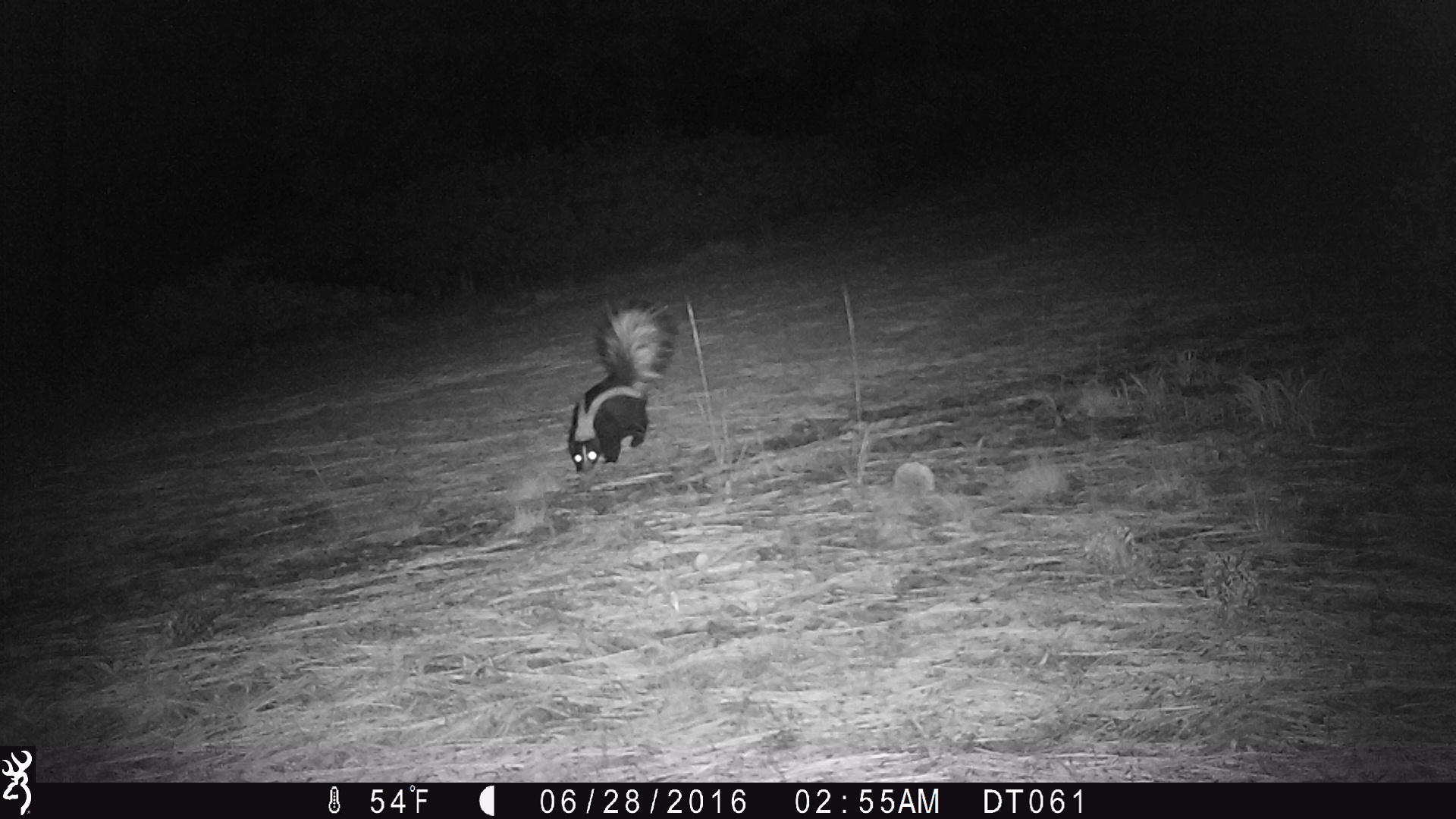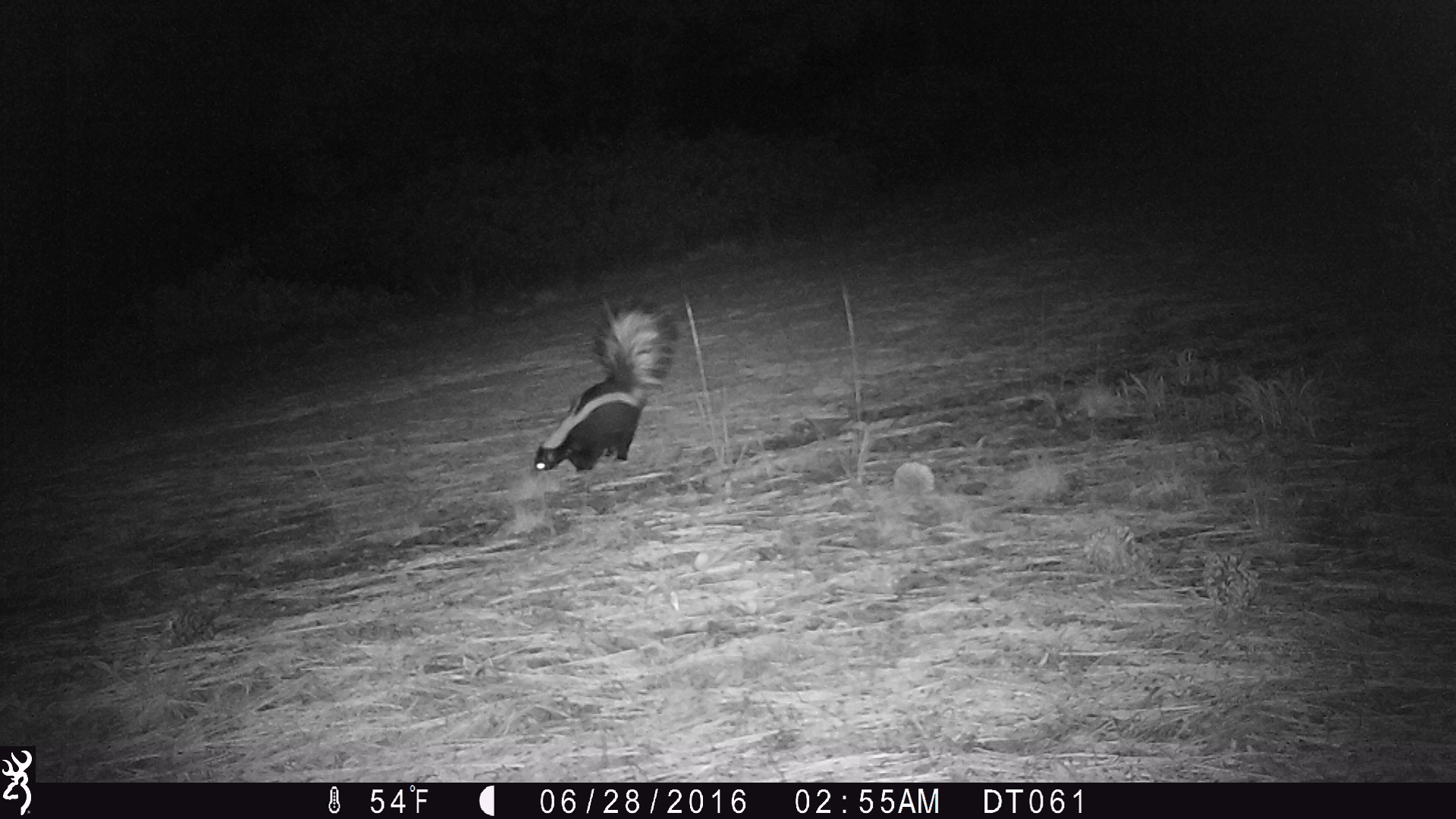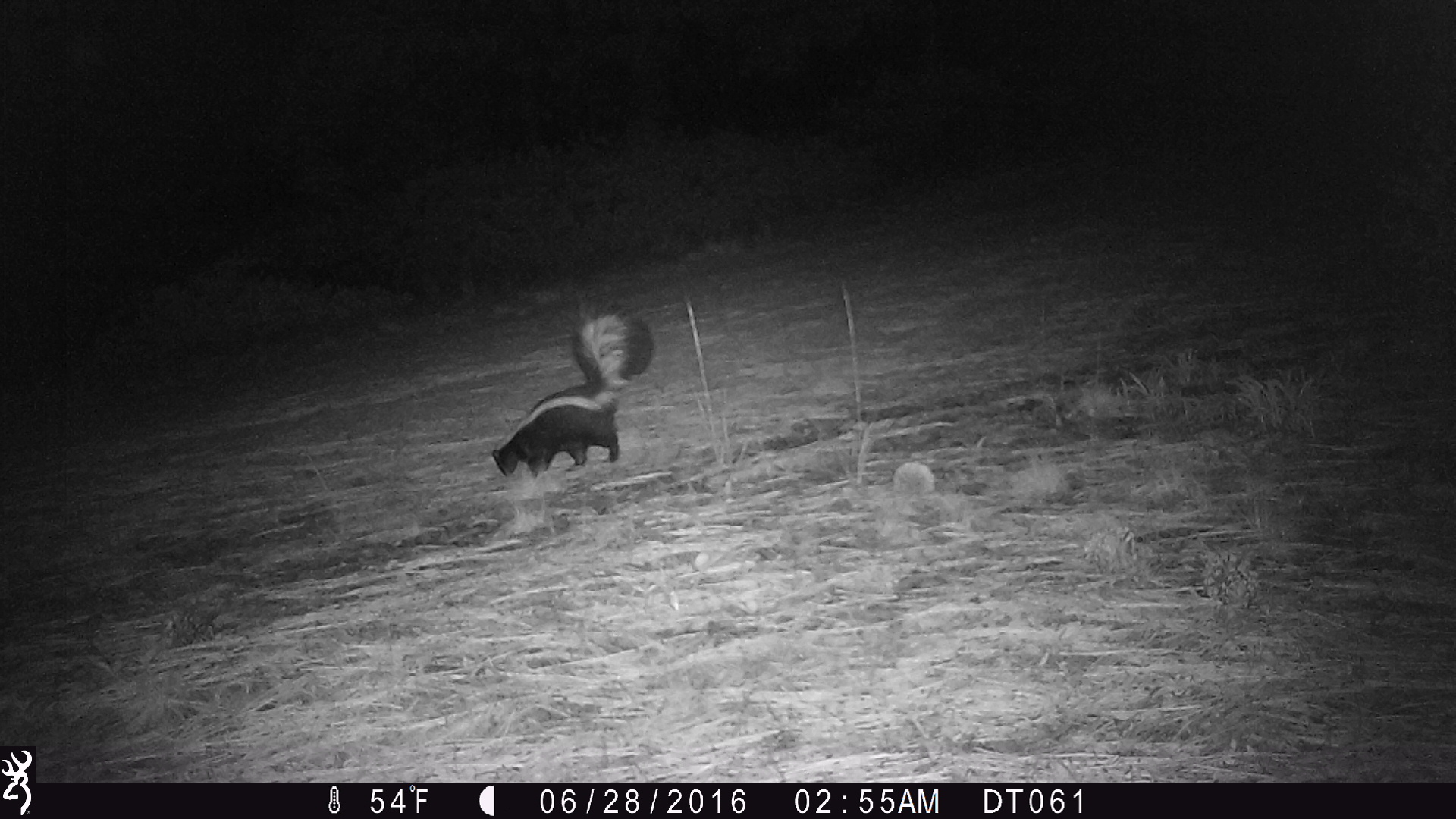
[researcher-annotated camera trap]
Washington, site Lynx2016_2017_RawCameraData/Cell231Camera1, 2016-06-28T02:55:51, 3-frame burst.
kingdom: Animalia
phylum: Chordata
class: Mammalia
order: Carnivora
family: Mephitidae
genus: Mephitis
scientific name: Mephitis mephitis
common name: striped skunk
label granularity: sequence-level